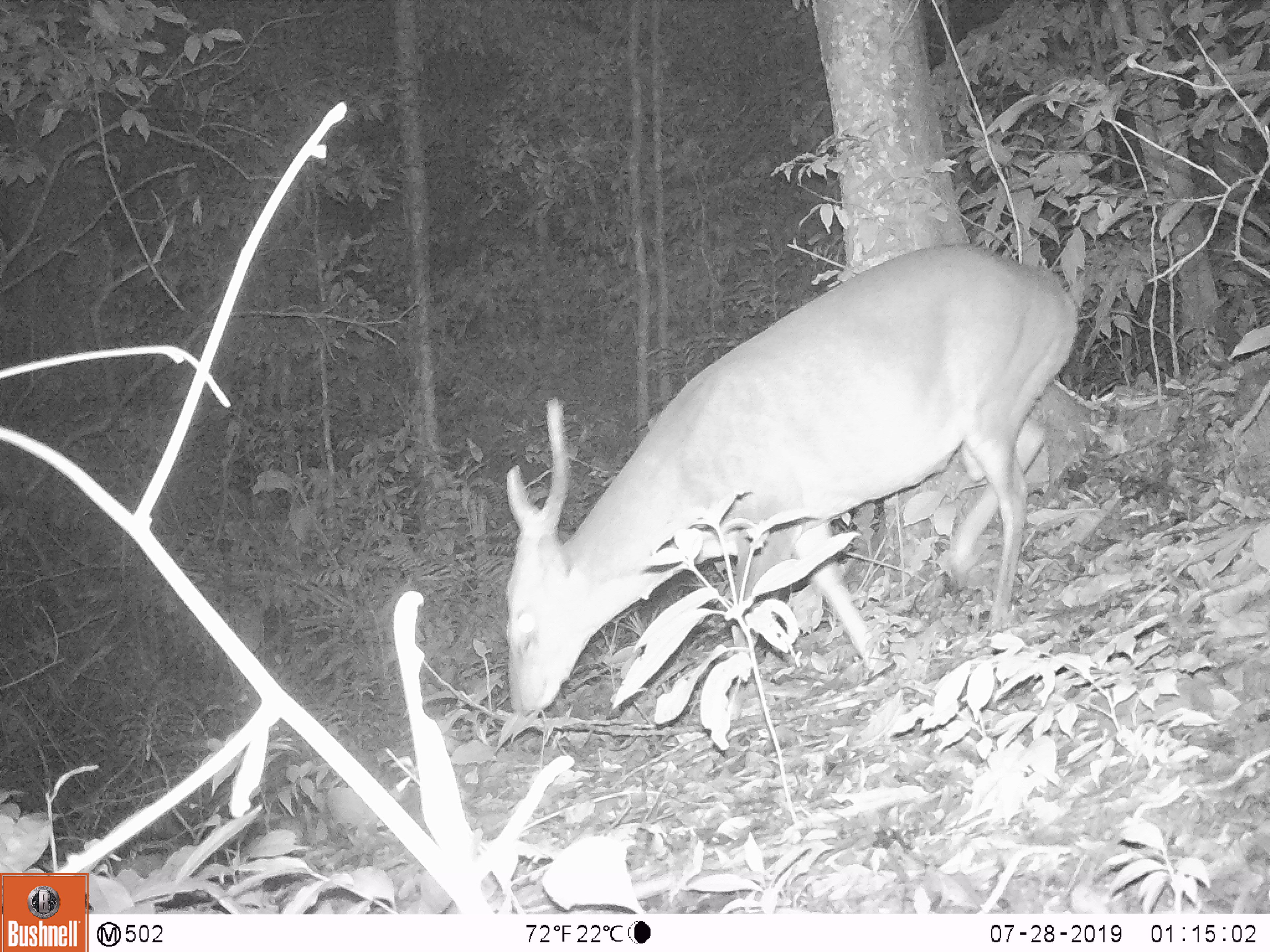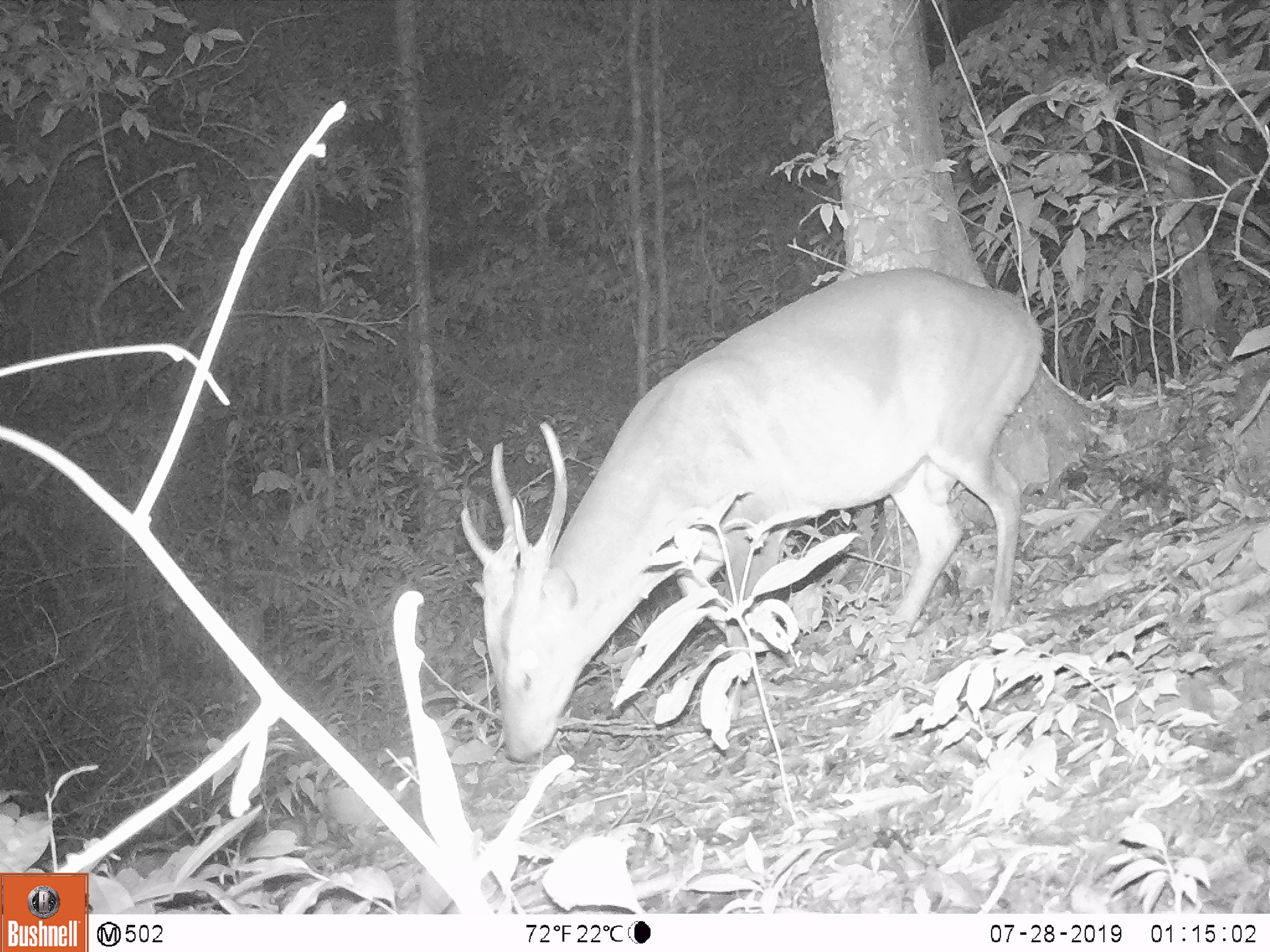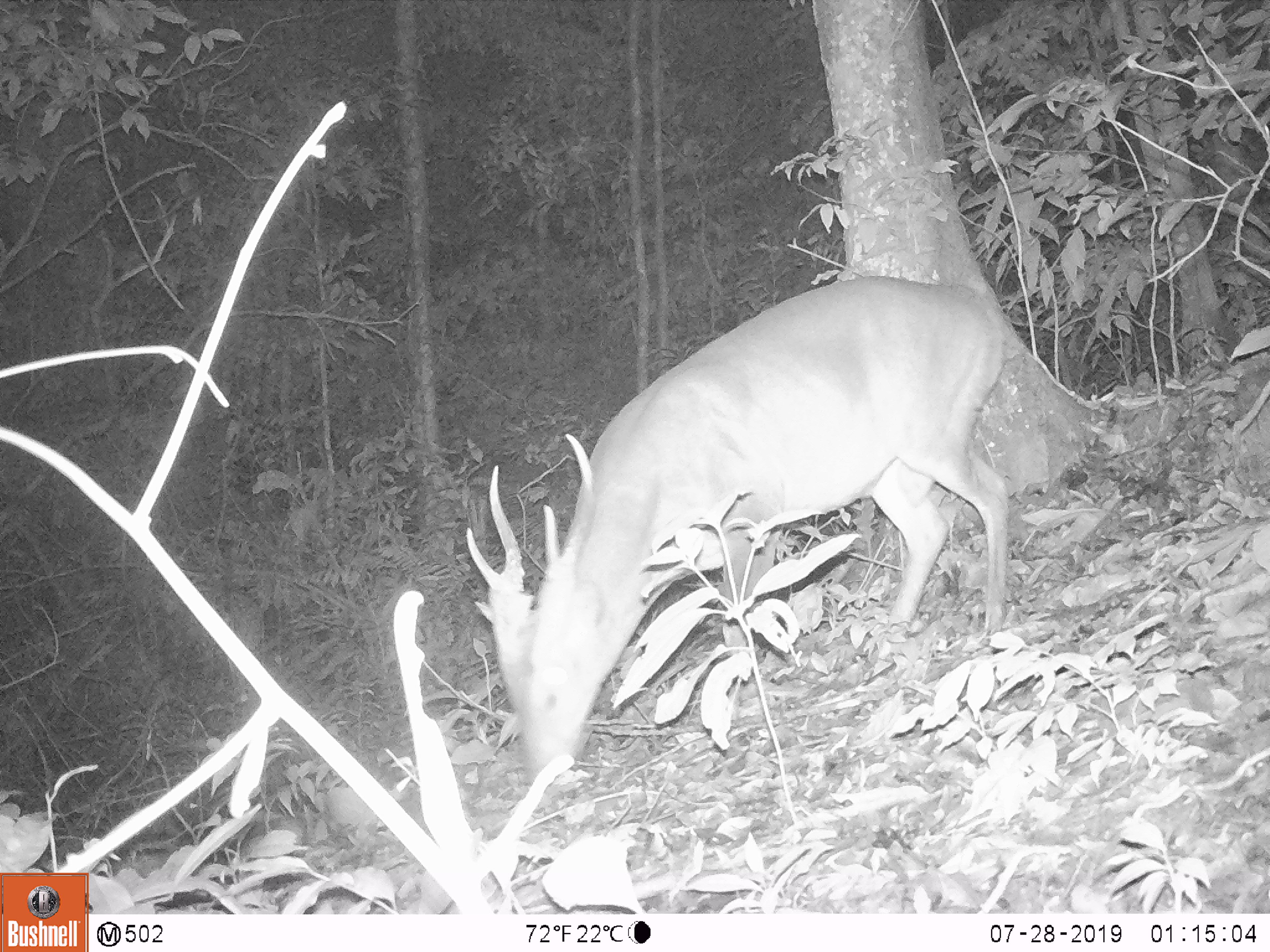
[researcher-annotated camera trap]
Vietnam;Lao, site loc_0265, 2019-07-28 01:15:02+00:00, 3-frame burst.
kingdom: Animalia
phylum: Chordata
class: Mammalia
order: Artiodactyla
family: Cervidae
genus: Muntiacus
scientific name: Muntiacus vuquangensis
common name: large-antlered muntjac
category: large antlered muntjac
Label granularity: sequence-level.